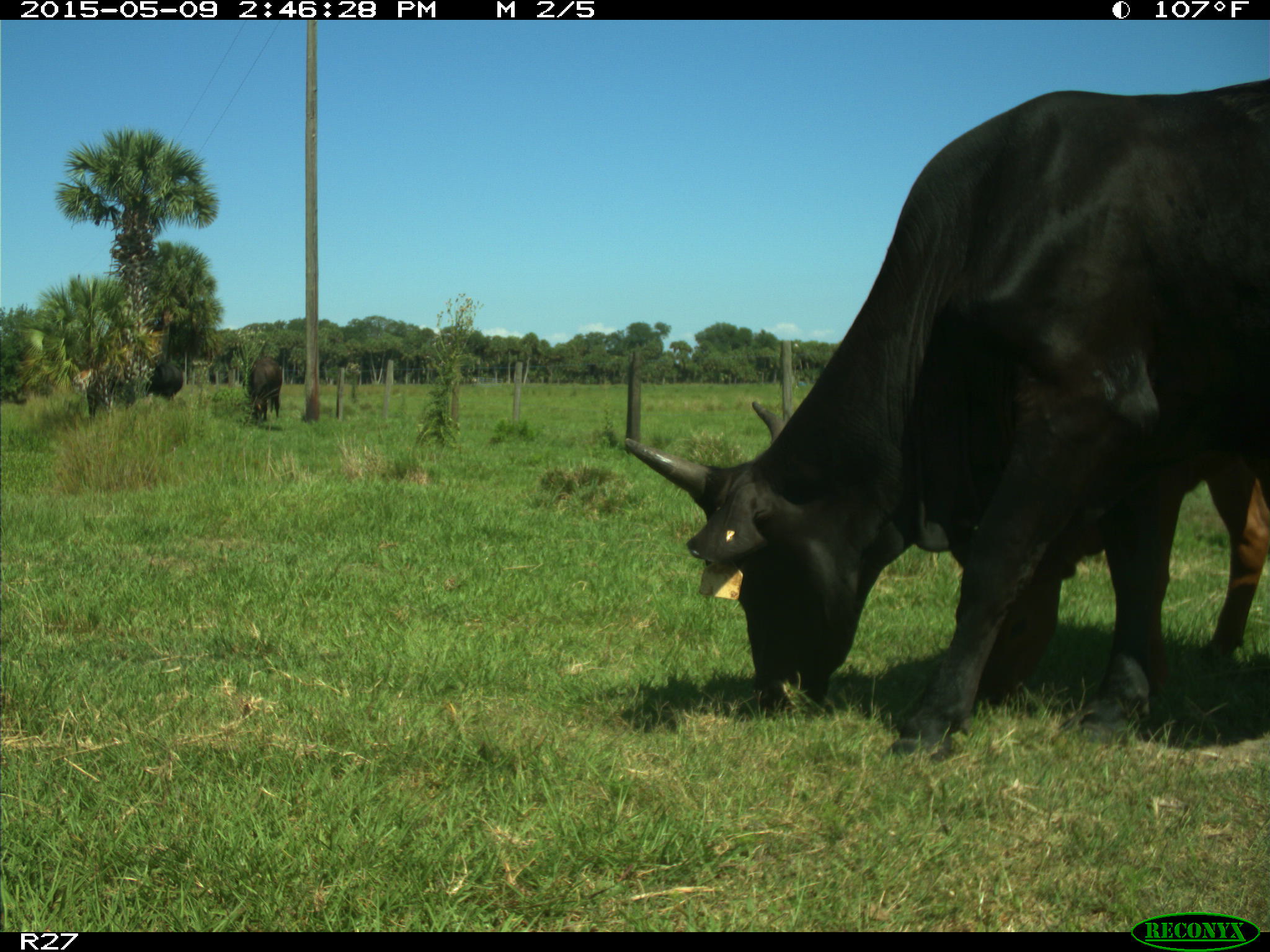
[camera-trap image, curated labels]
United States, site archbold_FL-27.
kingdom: Animalia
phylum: Chordata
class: Mammalia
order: Artiodactyla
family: Bovidae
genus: Bos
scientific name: Bos taurus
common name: domestic cow